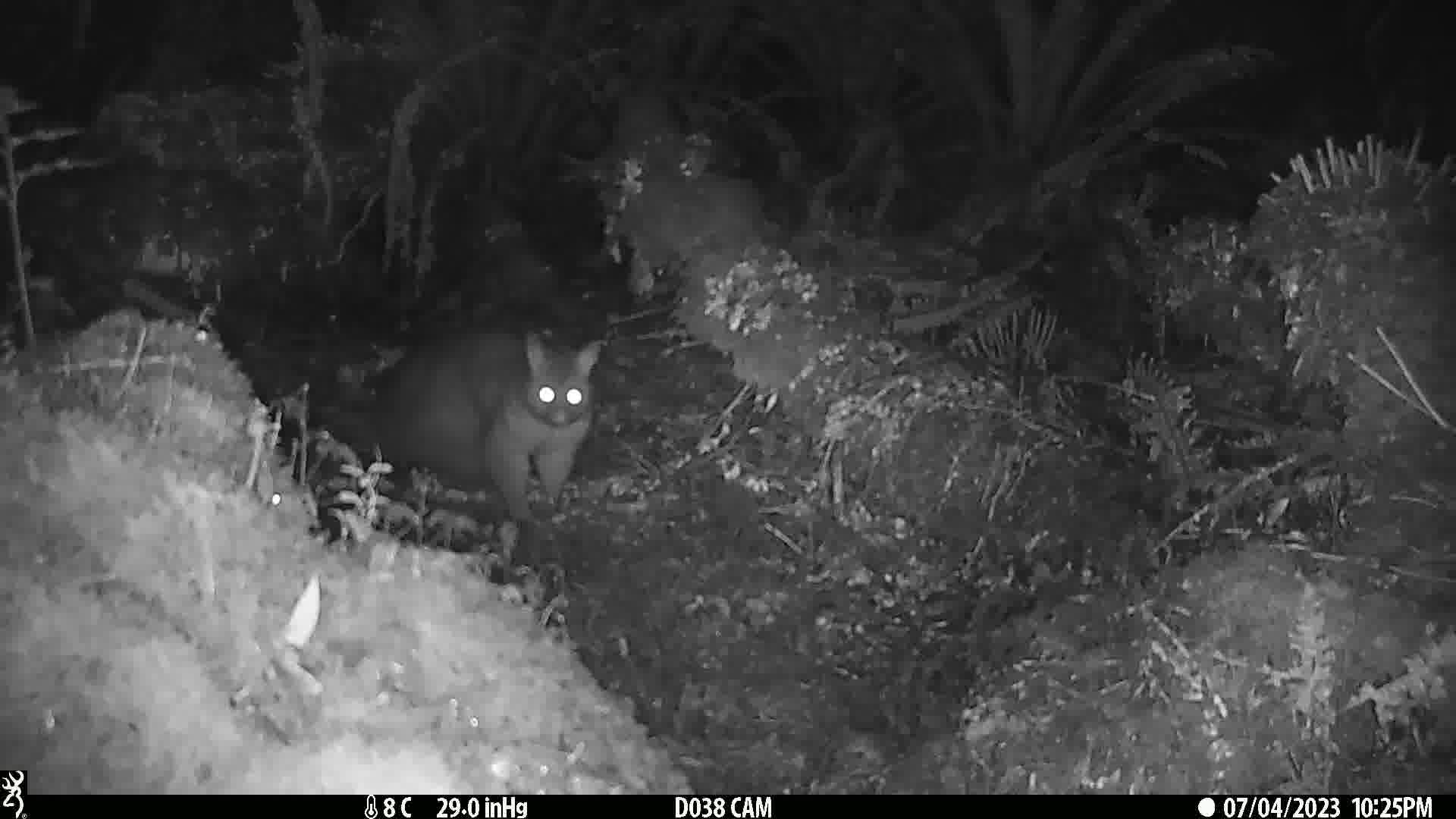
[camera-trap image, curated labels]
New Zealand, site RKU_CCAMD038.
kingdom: Animalia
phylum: Chordata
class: Mammalia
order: Diprotodontia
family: Phalangeridae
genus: Trichosurus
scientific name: Trichosurus vulpecula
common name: common brushtail possum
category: possum